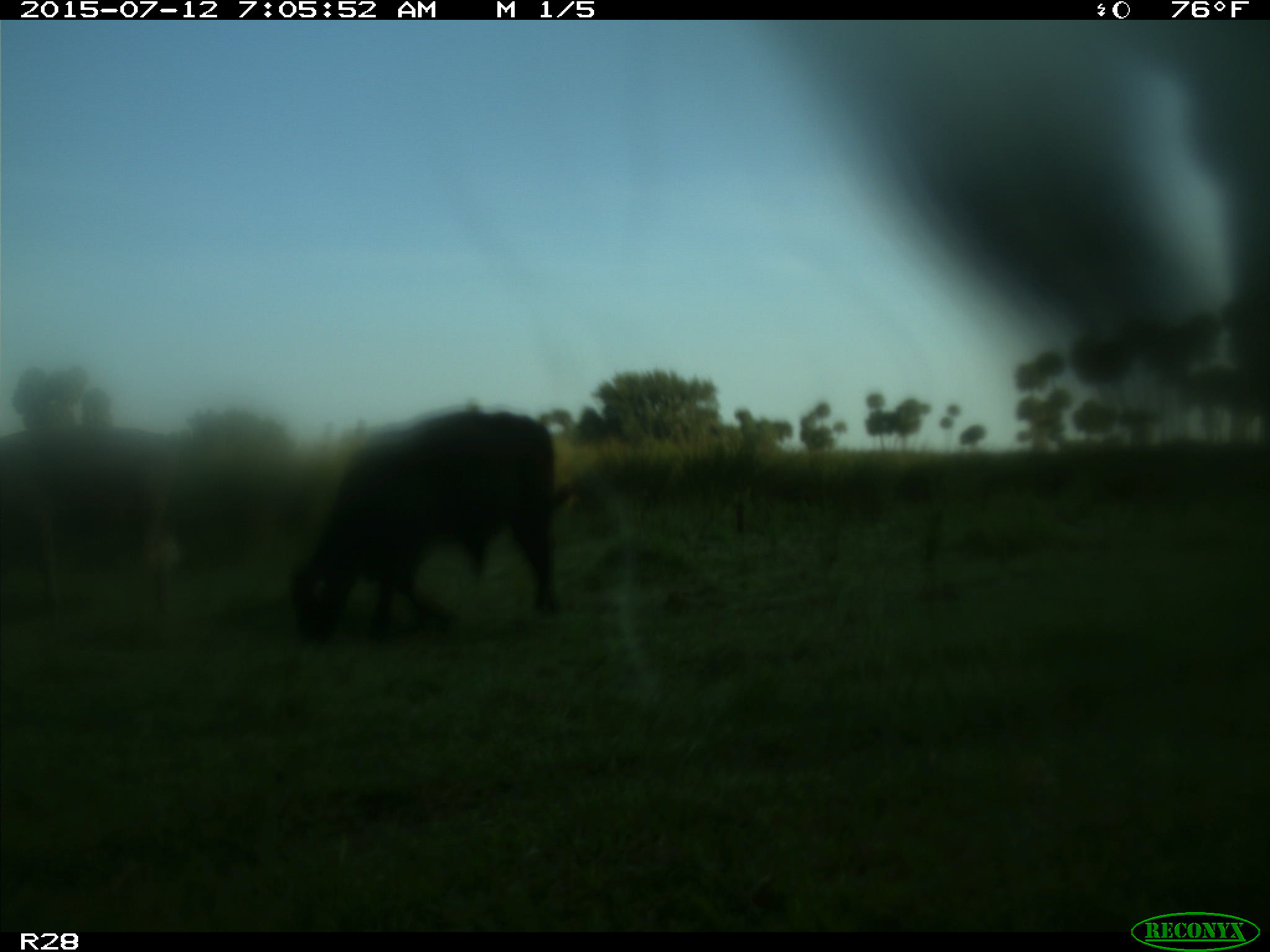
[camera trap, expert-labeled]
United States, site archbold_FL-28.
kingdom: Animalia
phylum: Chordata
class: Mammalia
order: Artiodactyla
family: Bovidae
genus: Bos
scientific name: Bos taurus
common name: domestic cow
Bos taurus (domestic cow).